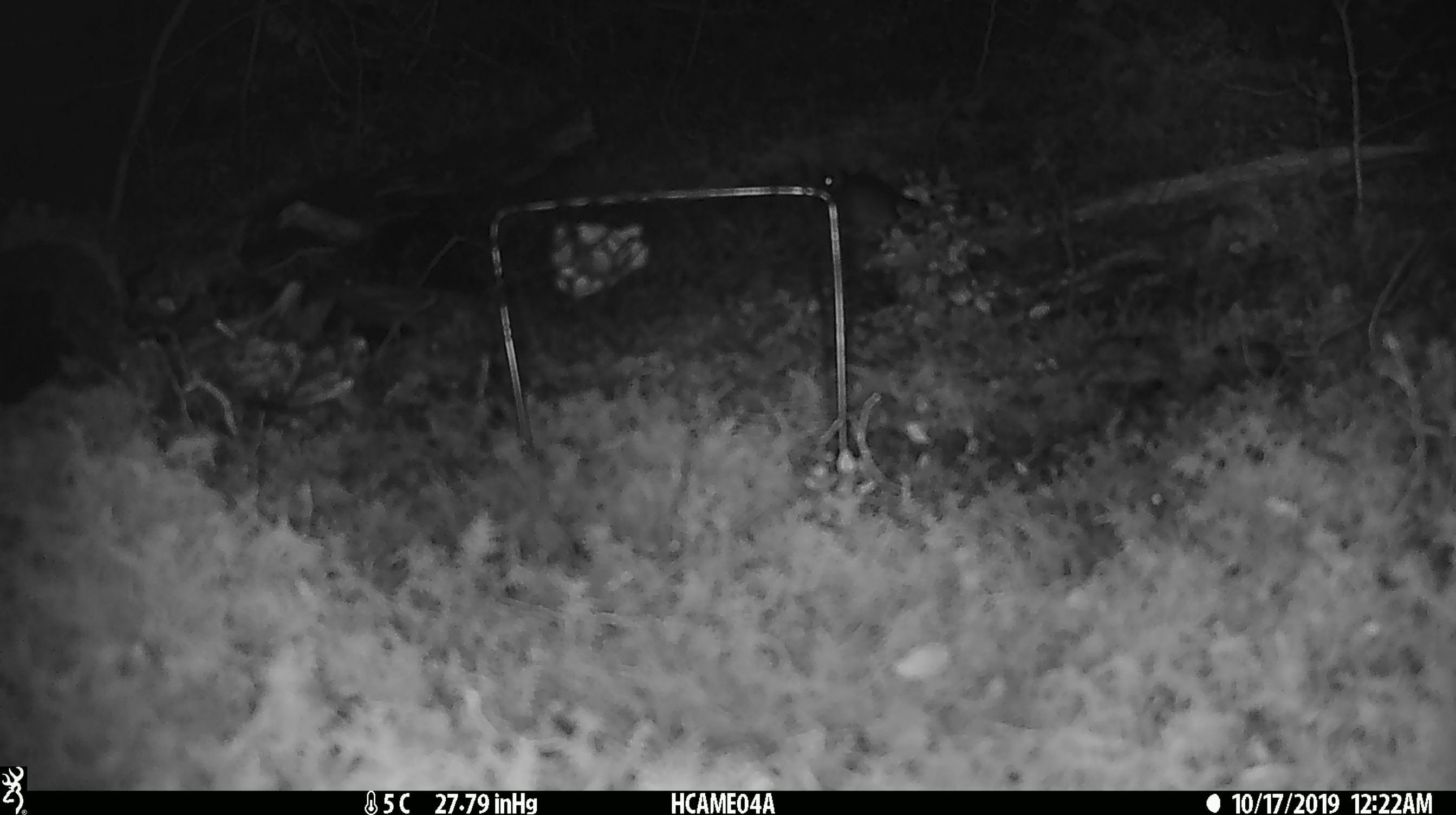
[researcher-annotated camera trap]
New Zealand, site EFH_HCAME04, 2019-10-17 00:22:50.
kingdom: Animalia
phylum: Chordata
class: Mammalia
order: Rodentia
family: Muridae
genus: Mus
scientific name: Mus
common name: mouse